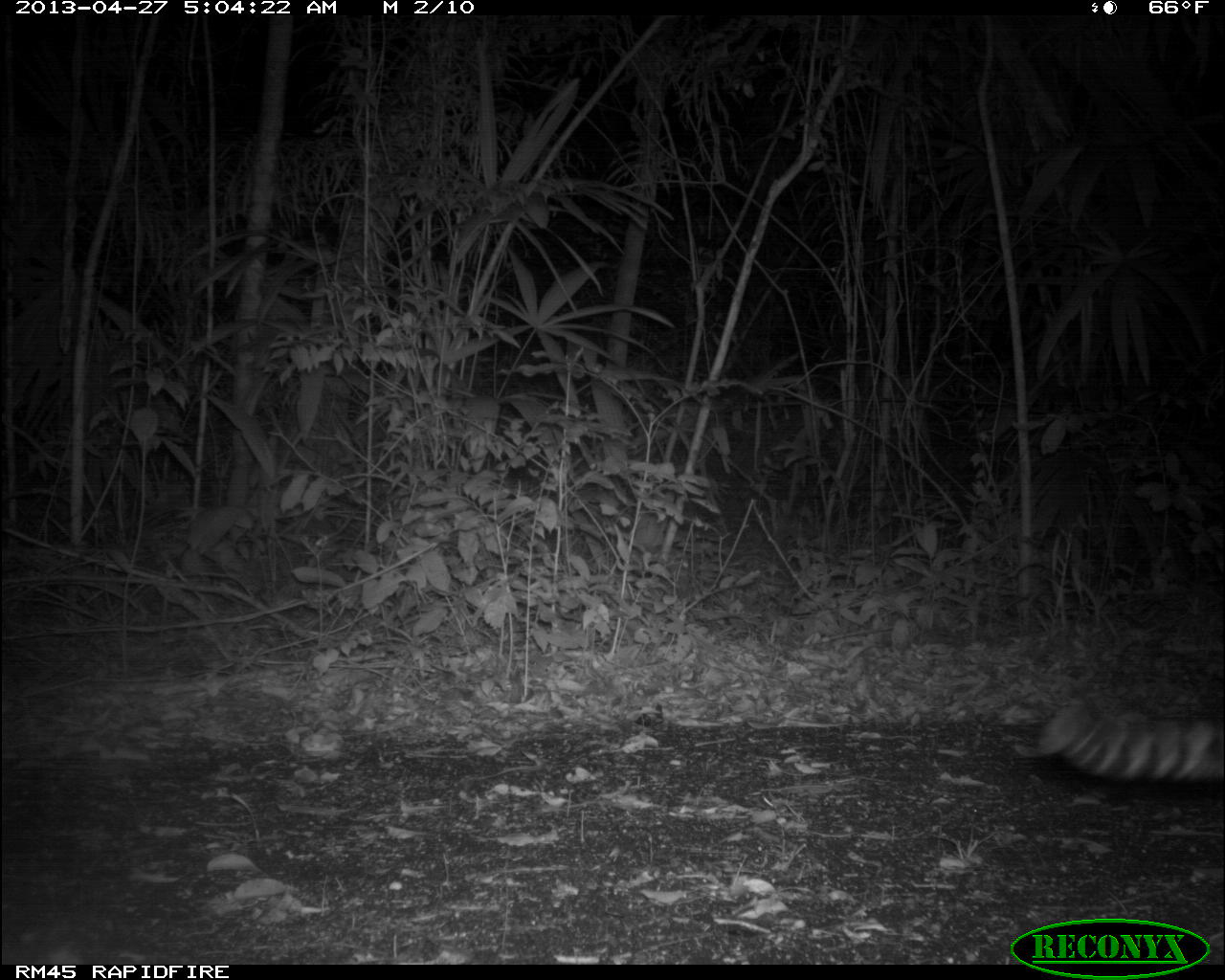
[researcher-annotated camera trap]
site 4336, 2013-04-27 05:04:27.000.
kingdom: Animalia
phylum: Chordata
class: Mammalia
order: Carnivora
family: Felidae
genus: Leopardus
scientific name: Leopardus pardalis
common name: ocelot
Leopardus pardalis (ocelot), count 1.